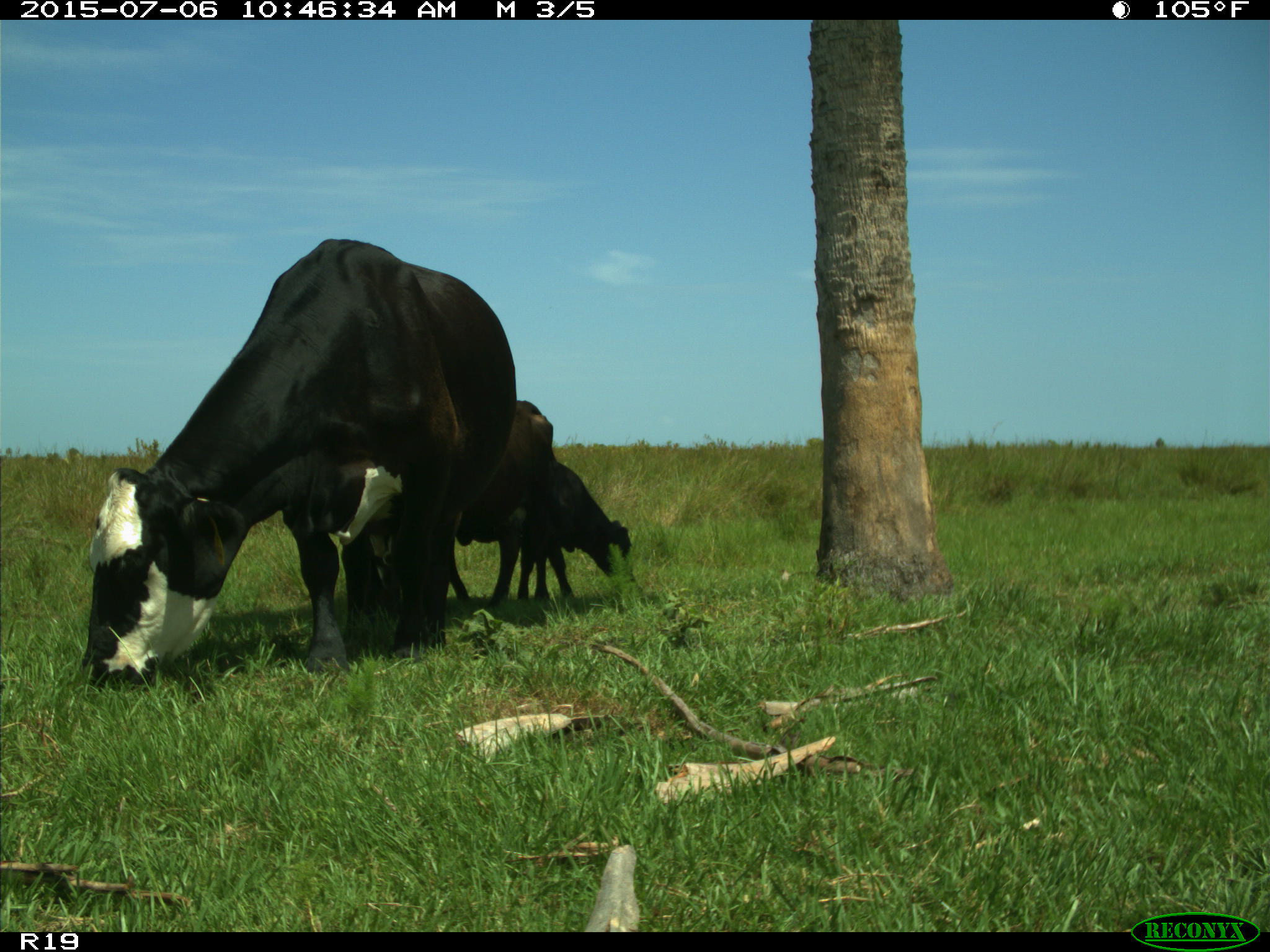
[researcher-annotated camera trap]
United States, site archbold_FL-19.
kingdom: Animalia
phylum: Chordata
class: Mammalia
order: Artiodactyla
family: Bovidae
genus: Bos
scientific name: Bos taurus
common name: domestic cow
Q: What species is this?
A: Bos taurus (domestic cow).